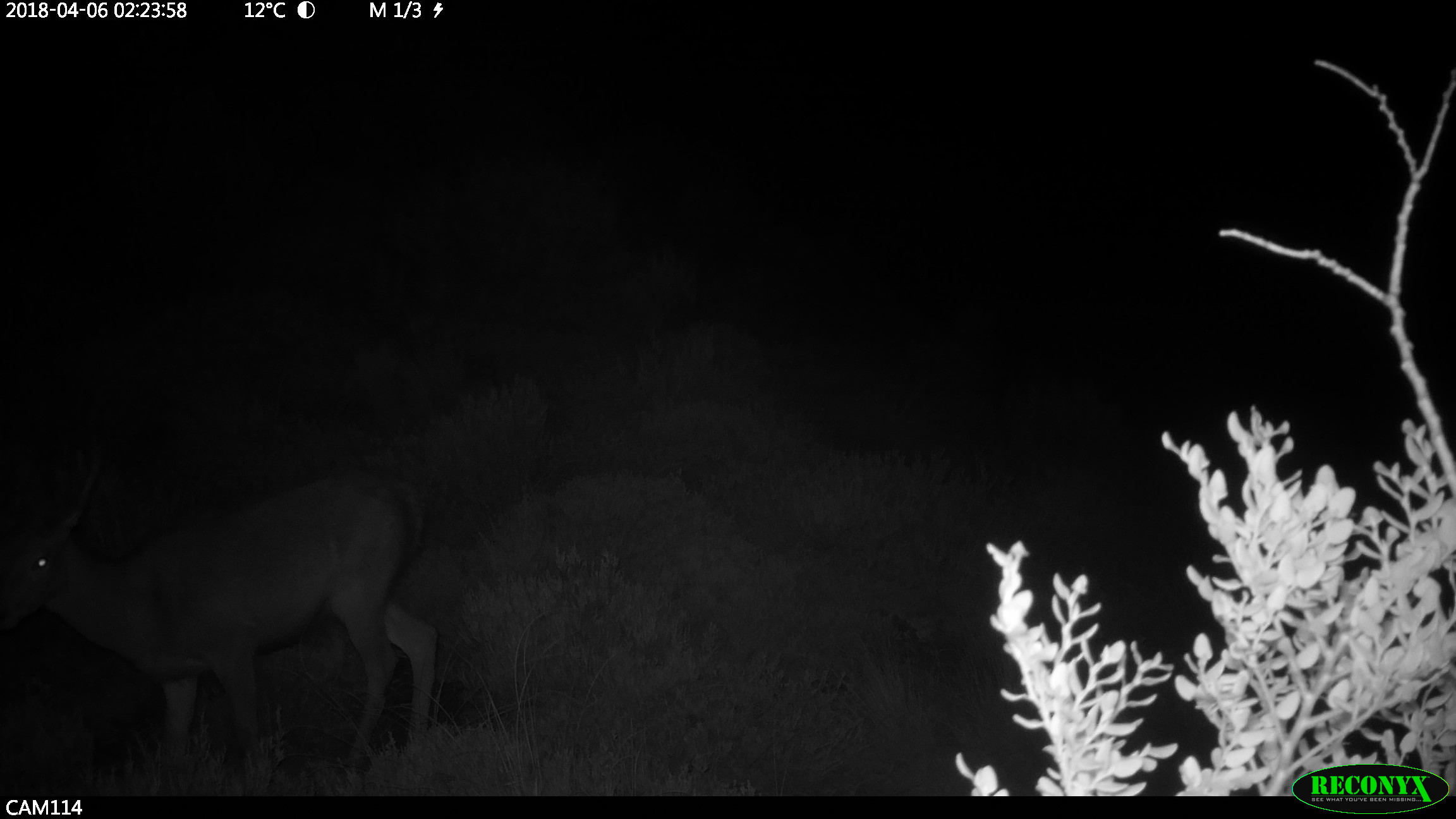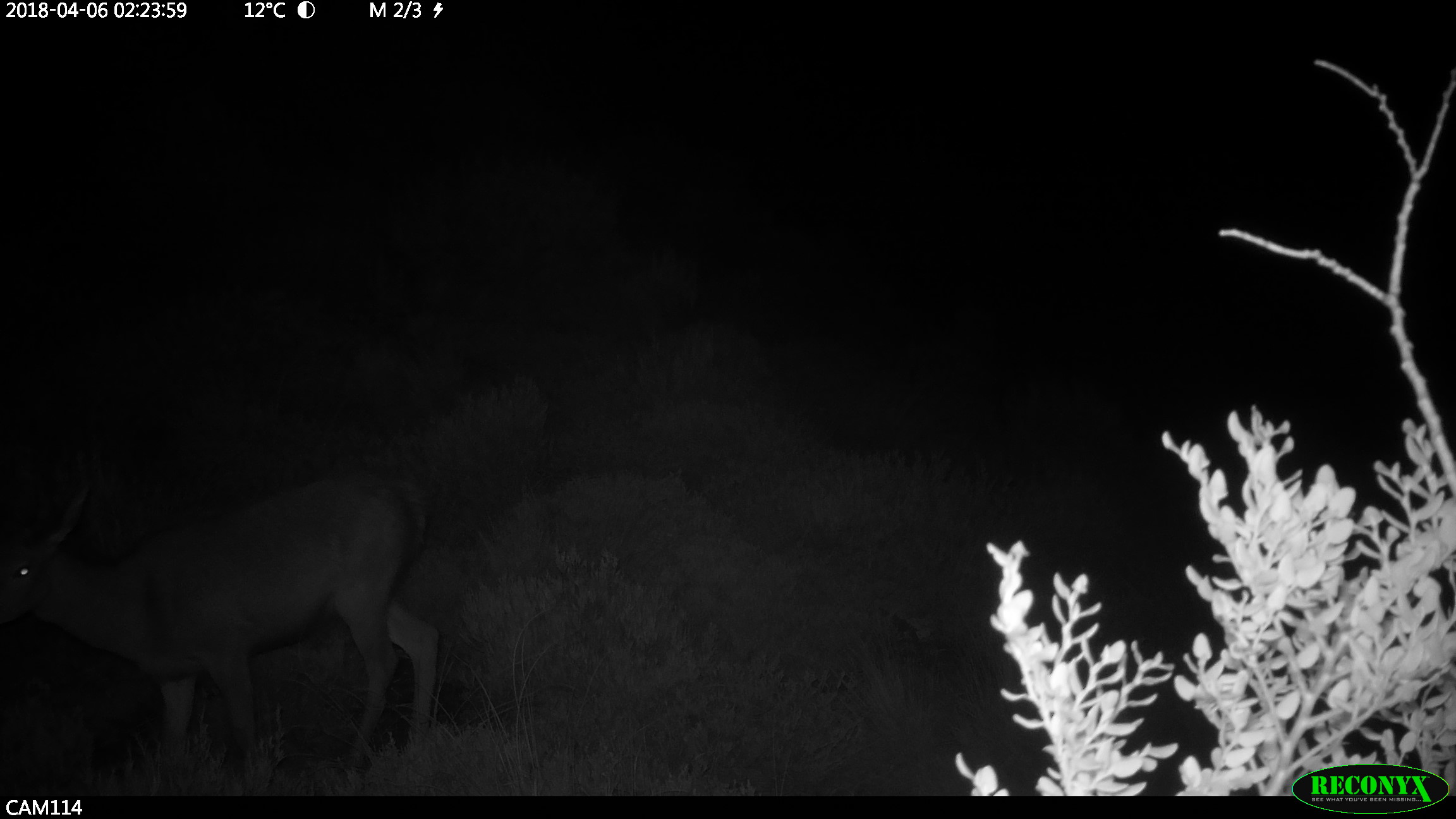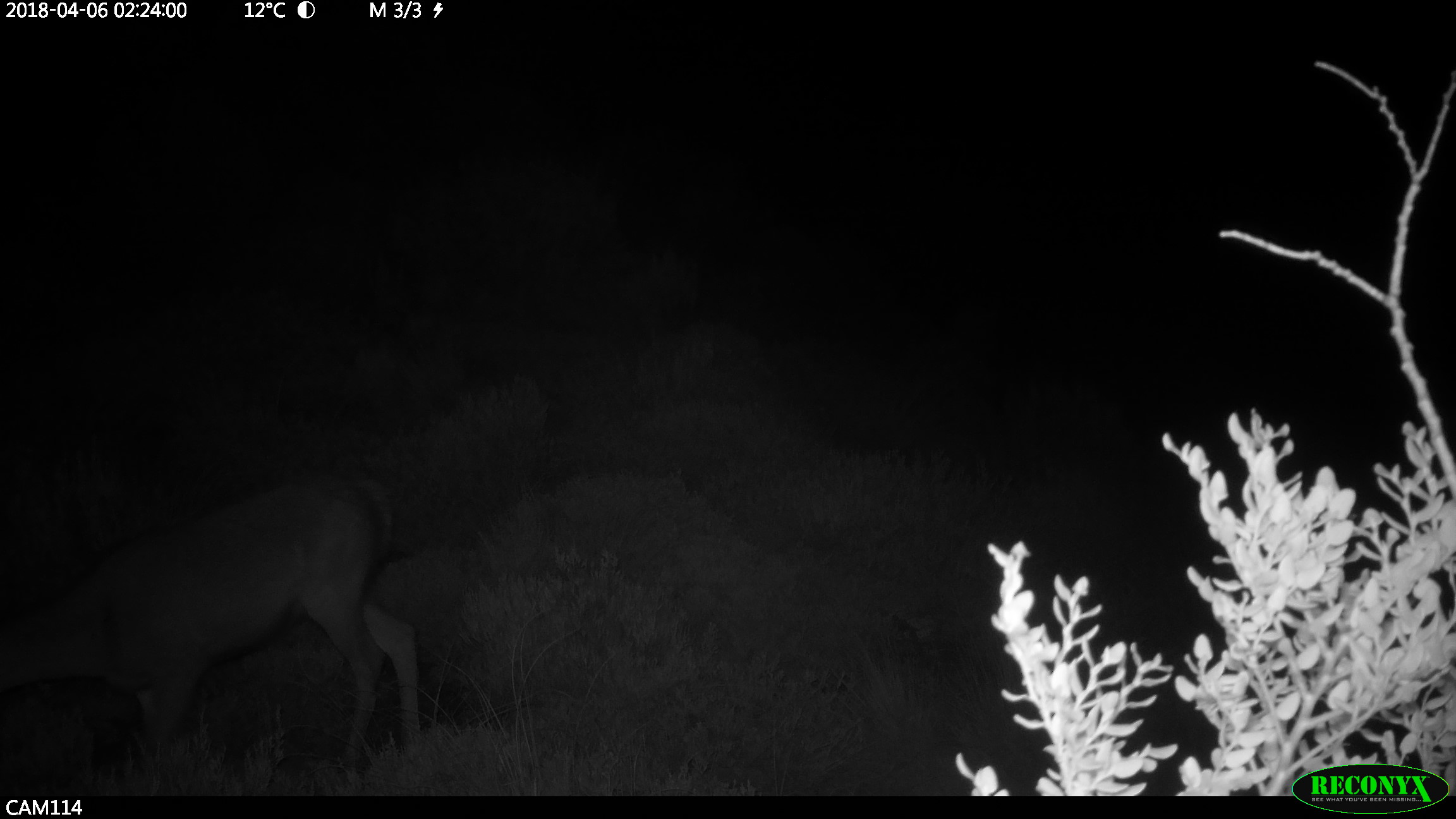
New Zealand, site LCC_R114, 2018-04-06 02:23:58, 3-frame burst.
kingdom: Animalia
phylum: Chordata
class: Mammalia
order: Artiodactyla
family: Cervidae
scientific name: Cervidae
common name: deer